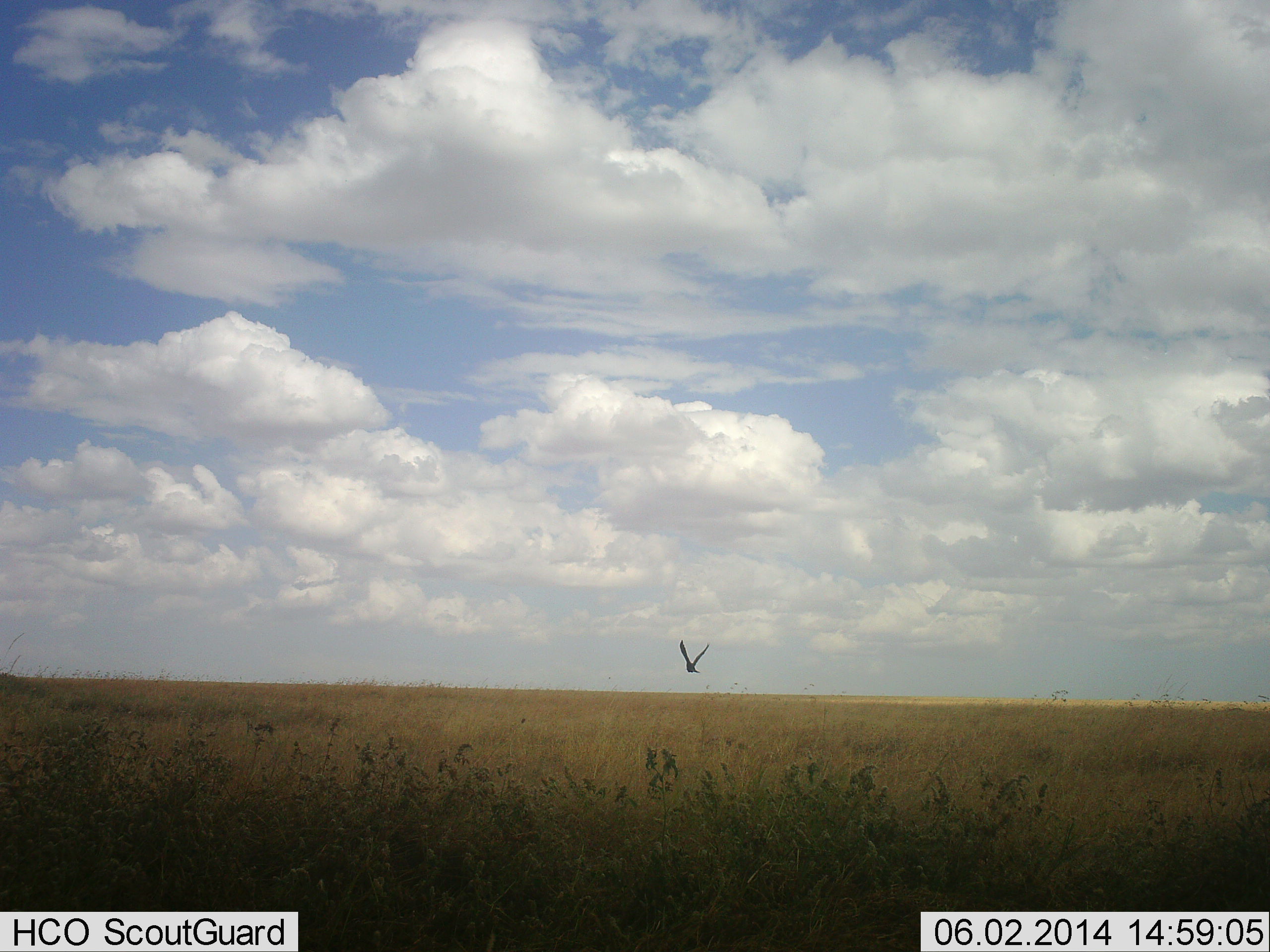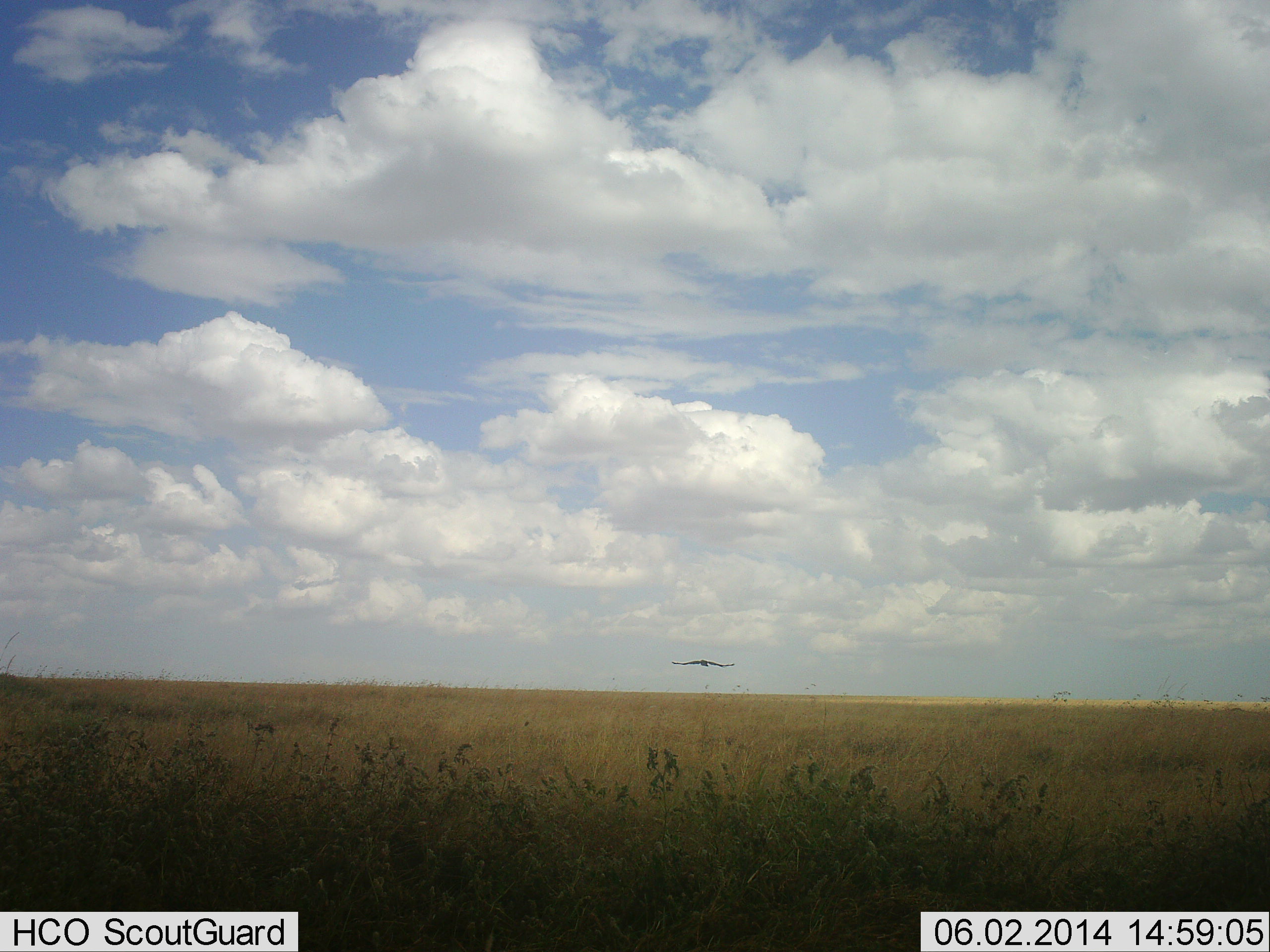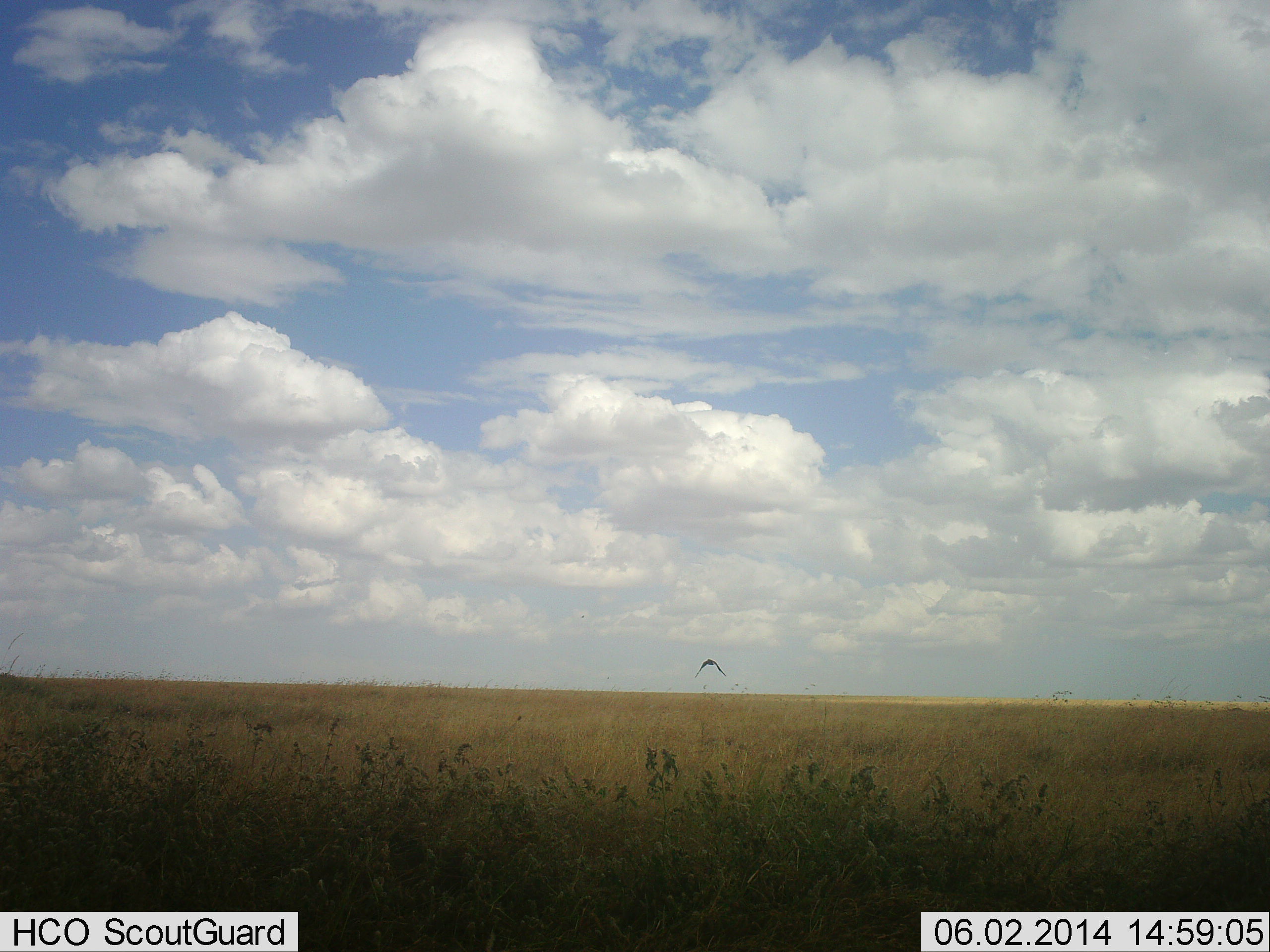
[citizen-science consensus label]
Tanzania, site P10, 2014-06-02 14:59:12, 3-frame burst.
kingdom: Animalia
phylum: Chordata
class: Aves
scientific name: Aves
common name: bird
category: otherbird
Otherbird (bird) (Aves), count 1. Behavior (volunteer vote fractions): standing 0%, resting 0%, moving 100%, interacting 0%. Young present (vote fraction): 0%. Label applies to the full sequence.